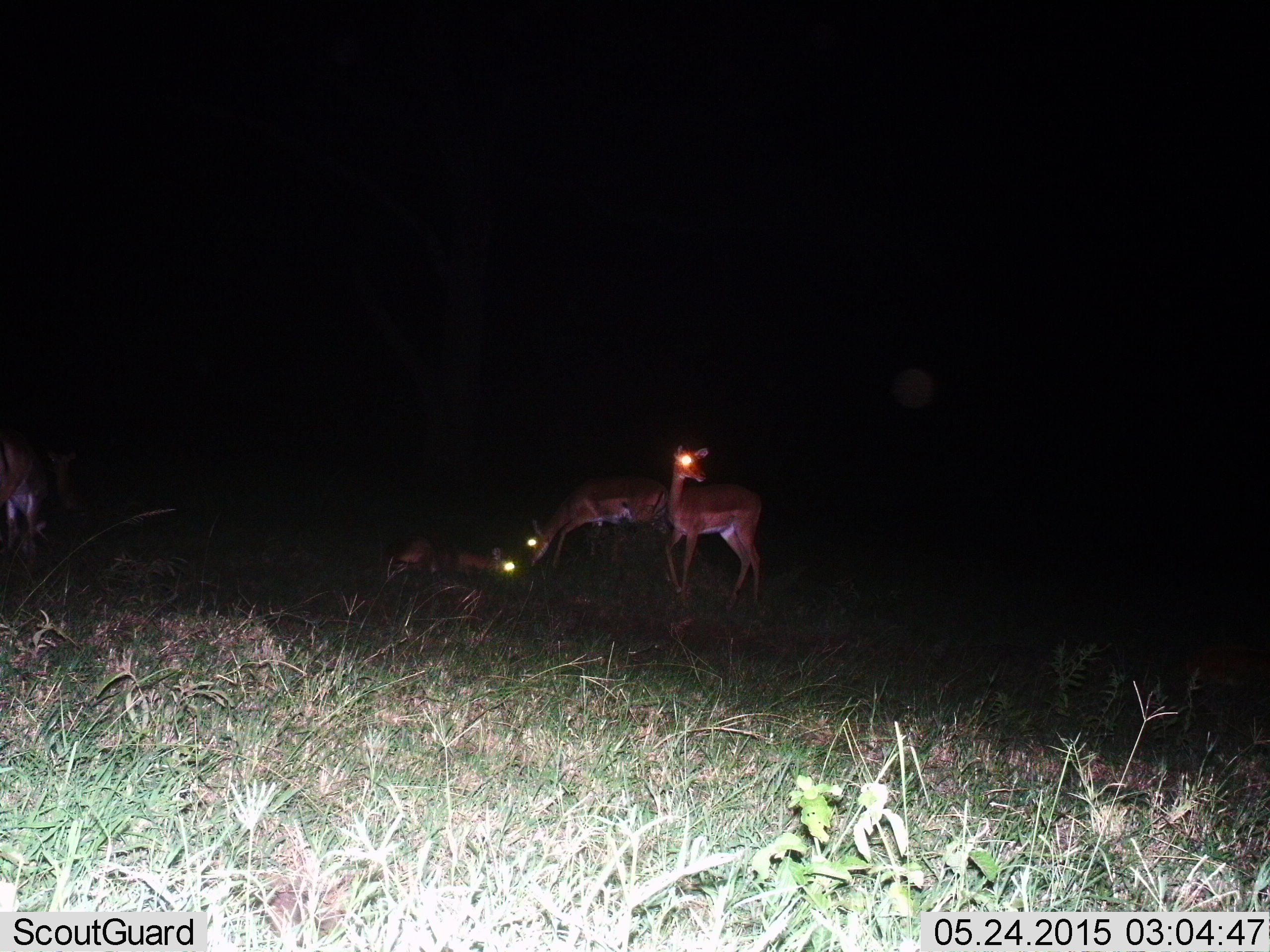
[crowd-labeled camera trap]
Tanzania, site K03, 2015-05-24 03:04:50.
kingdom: Animalia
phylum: Chordata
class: Mammalia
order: Artiodactyla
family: Bovidae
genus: Aepyceros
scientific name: Aepyceros melampus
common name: impala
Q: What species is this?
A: Impala (Aepyceros melampus).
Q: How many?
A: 5.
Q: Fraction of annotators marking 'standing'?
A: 100%.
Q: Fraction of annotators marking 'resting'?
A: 70%.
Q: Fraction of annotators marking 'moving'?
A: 0%.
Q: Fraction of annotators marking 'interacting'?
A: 30%.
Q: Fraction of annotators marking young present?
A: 30%.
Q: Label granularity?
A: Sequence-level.